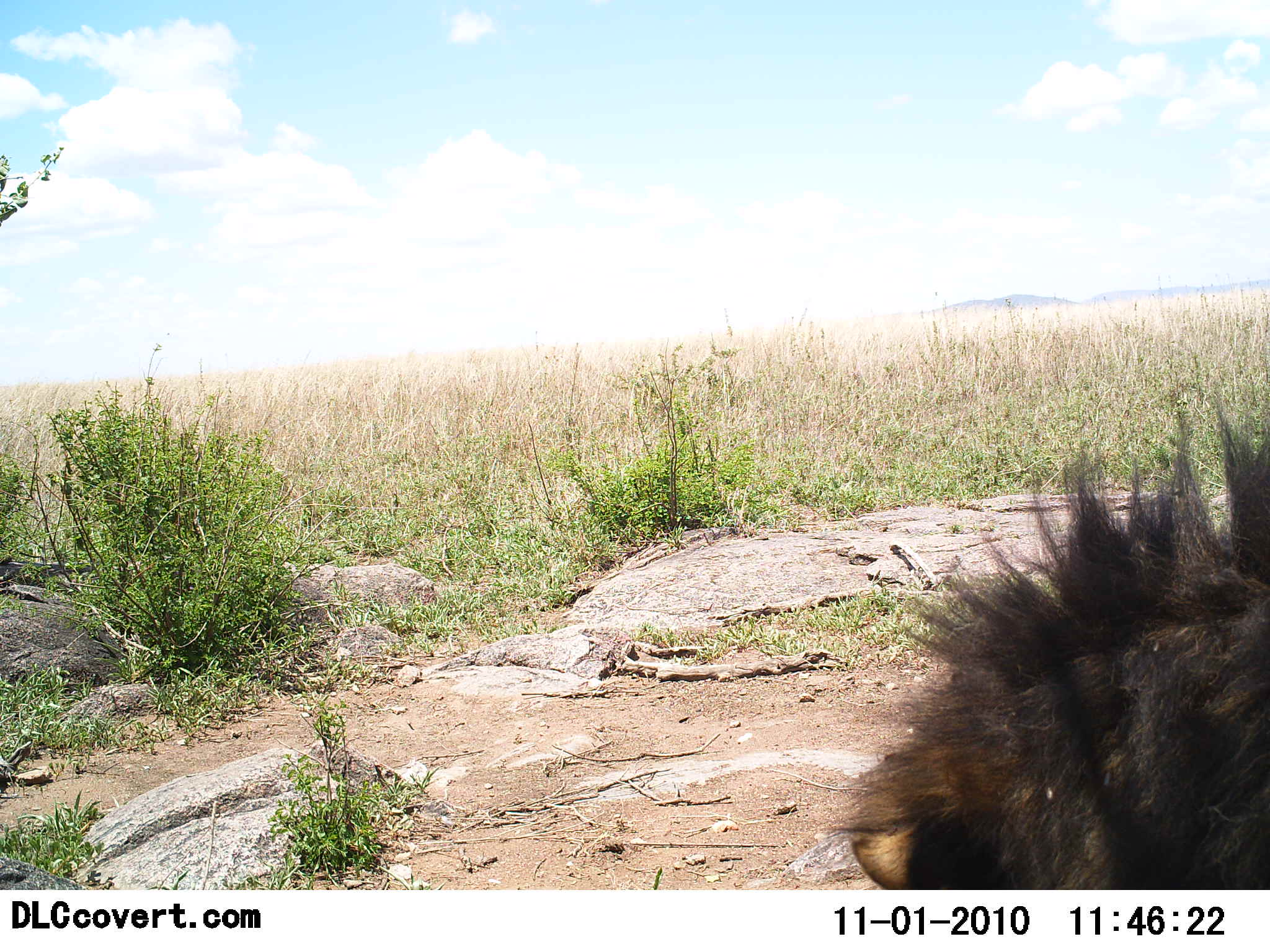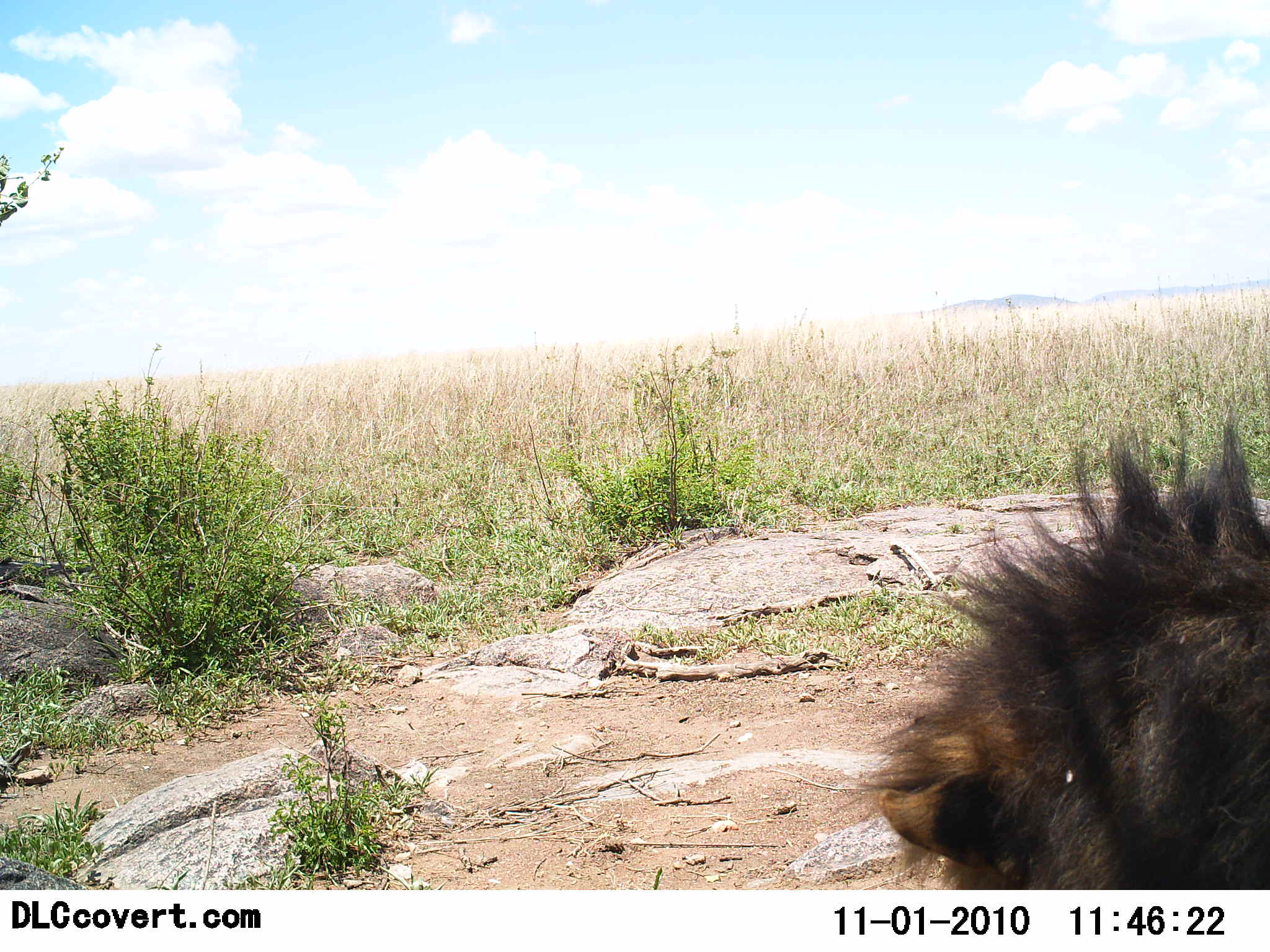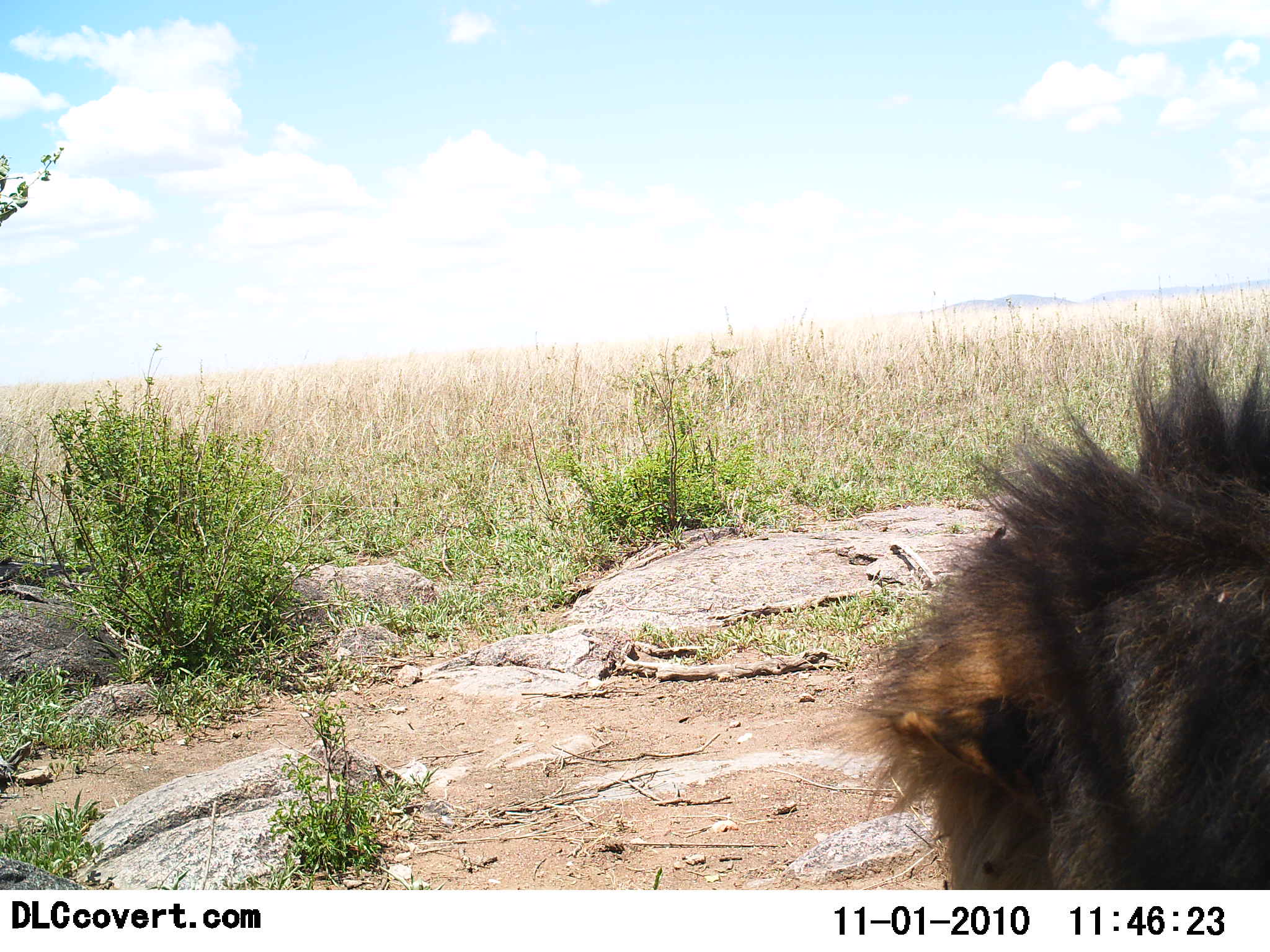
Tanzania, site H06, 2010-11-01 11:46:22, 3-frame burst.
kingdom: Animalia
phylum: Chordata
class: Mammalia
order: Carnivora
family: Felidae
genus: Panthera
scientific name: Panthera leo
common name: lion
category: lionmale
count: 1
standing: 6%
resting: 88%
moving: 6%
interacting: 0%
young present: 0%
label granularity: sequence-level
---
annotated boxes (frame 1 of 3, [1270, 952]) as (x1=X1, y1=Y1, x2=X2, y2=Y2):
animal: (x1=837, y1=400, x2=1270, y2=891)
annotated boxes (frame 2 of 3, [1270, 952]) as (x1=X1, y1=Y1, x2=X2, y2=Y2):
animal: (x1=862, y1=405, x2=1270, y2=891)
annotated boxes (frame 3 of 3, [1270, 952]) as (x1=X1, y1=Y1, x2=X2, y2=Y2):
animal: (x1=846, y1=328, x2=1270, y2=892)